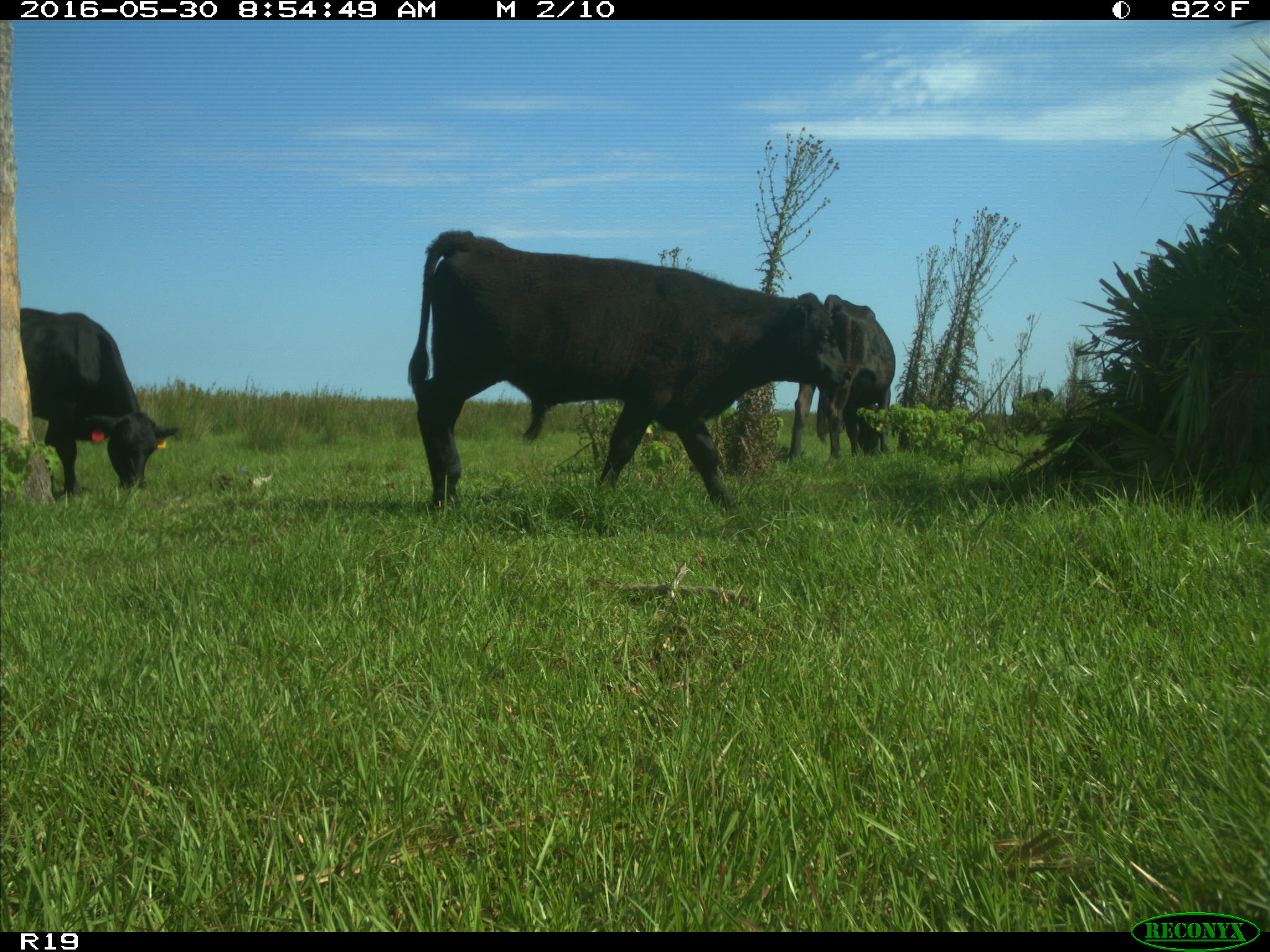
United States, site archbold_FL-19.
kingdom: Animalia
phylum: Chordata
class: Mammalia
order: Artiodactyla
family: Bovidae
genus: Bos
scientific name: Bos taurus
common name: domestic cow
Bos taurus (domestic cow).